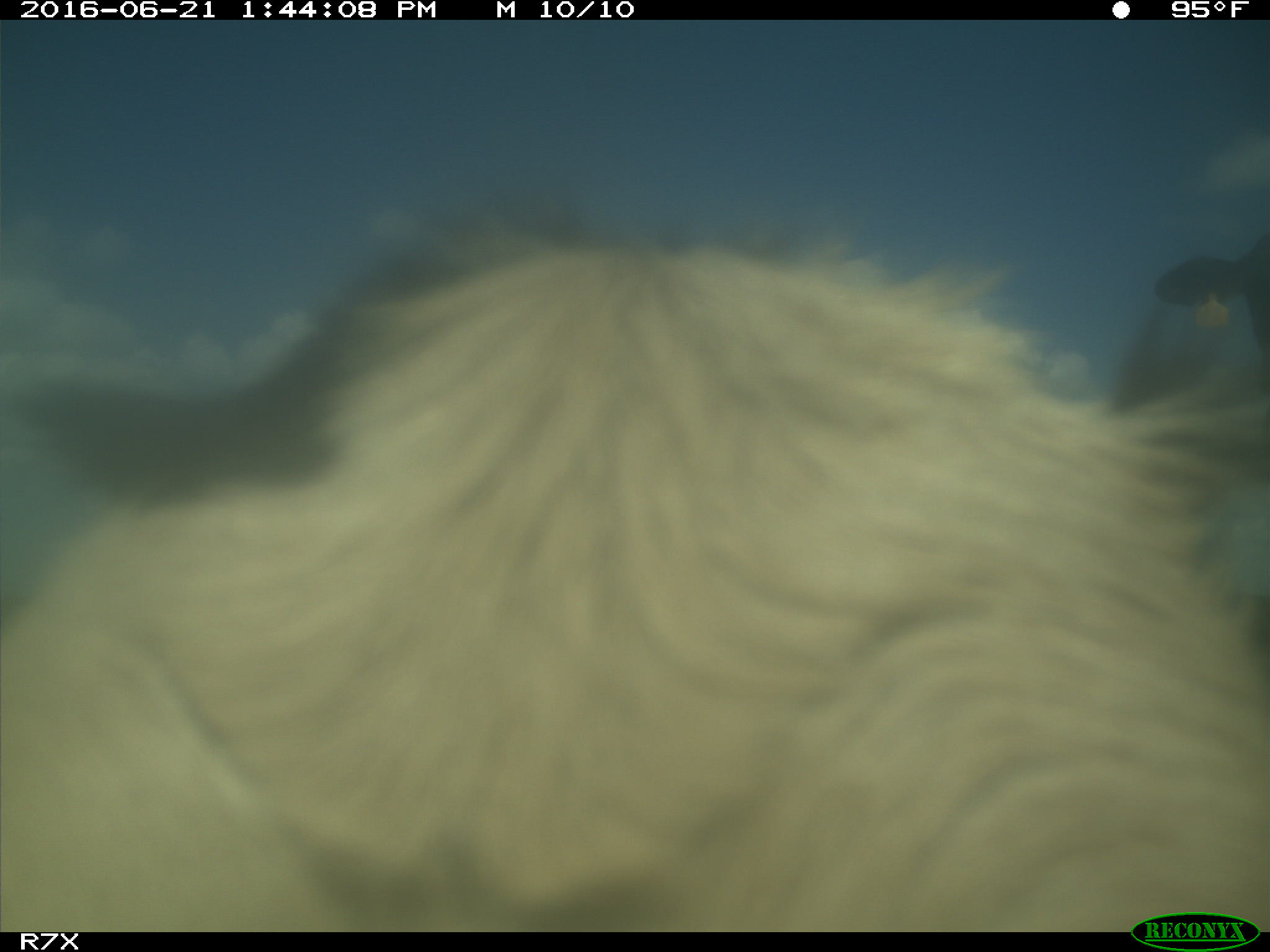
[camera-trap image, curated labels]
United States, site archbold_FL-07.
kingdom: Animalia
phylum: Chordata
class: Mammalia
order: Artiodactyla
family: Bovidae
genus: Bos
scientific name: Bos taurus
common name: domestic cow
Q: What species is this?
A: Bos taurus (domestic cow).